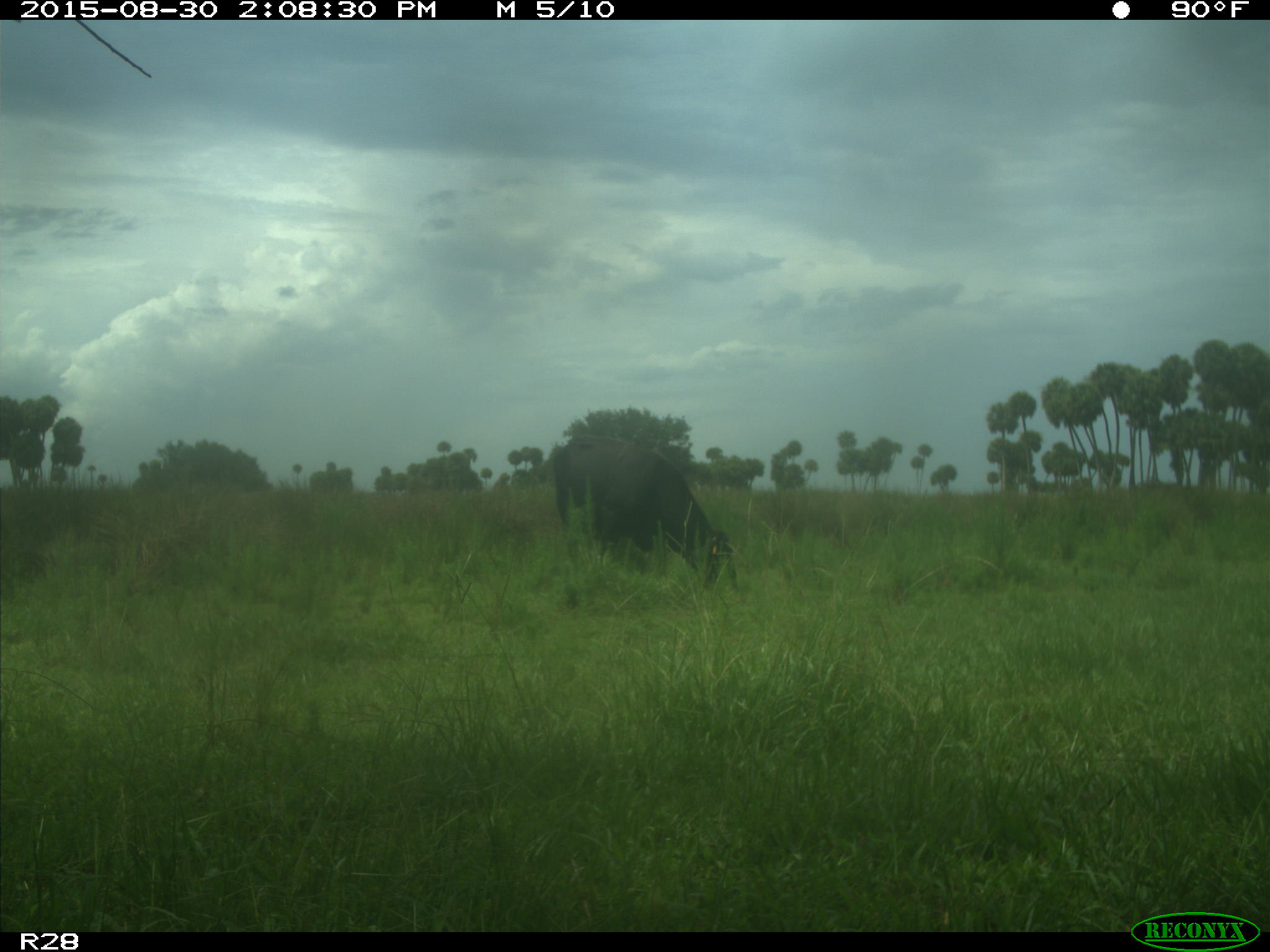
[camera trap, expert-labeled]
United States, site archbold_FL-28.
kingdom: Animalia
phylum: Chordata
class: Mammalia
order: Artiodactyla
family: Bovidae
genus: Bos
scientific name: Bos taurus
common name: domestic cow